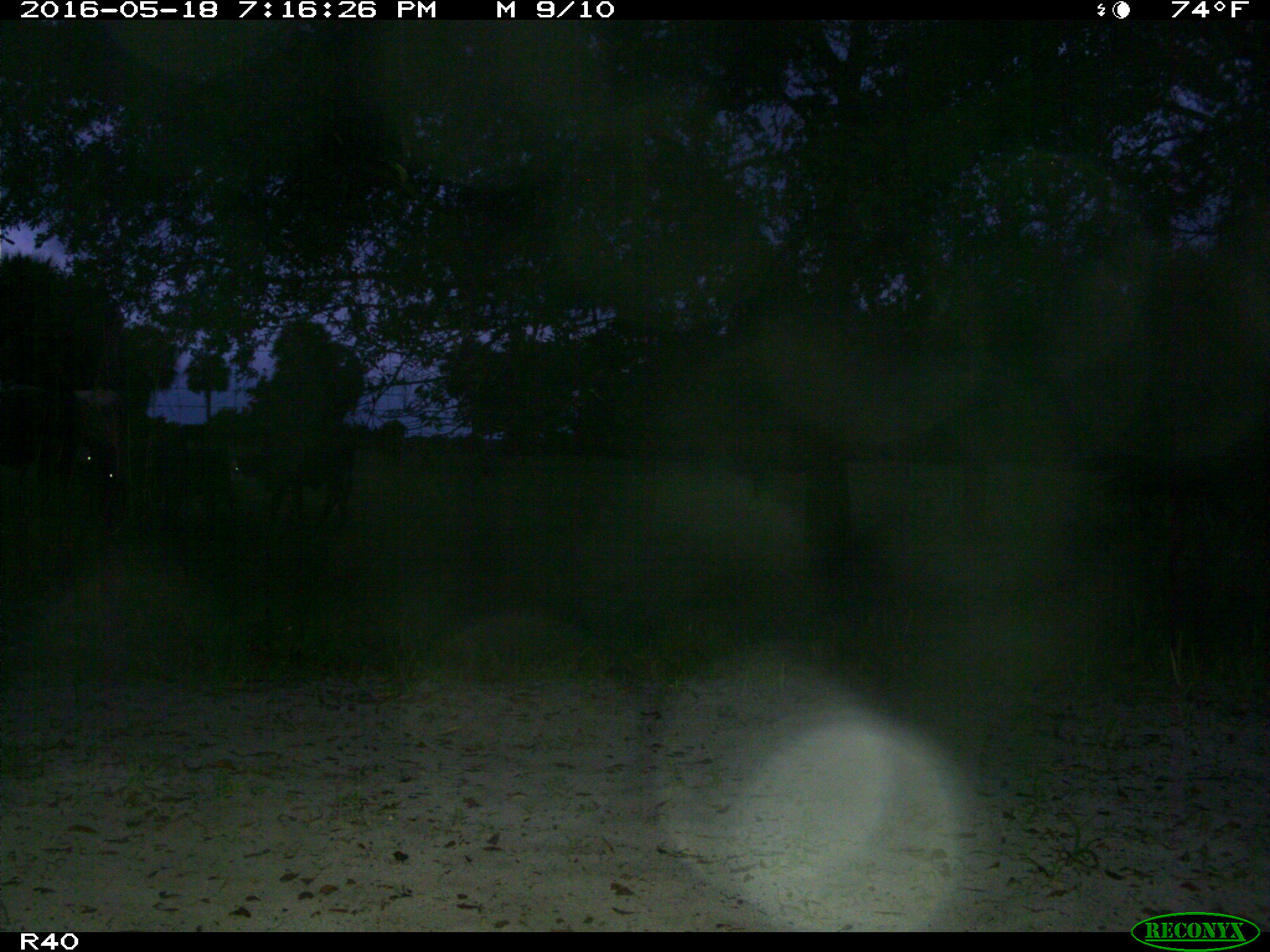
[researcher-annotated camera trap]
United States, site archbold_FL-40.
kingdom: Animalia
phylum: Chordata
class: Mammalia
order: Artiodactyla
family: Bovidae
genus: Bos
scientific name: Bos taurus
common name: domestic cow